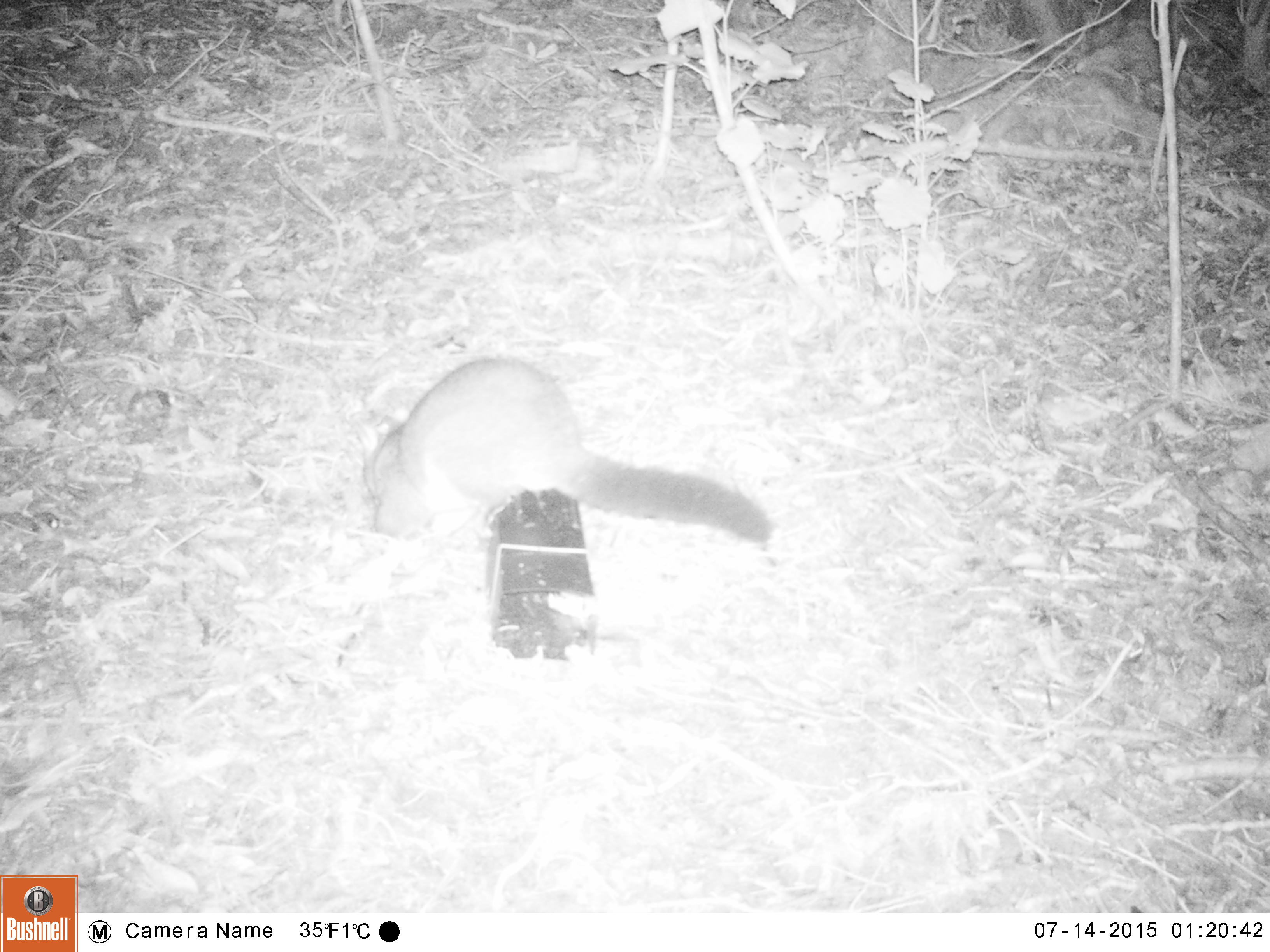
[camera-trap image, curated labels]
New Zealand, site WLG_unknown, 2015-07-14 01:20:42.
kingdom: Animalia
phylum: Chordata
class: Mammalia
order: Diprotodontia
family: Phalangeridae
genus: Trichosurus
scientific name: Trichosurus vulpecula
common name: common brushtail possum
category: possum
Possum (common brushtail possum) (Trichosurus vulpecula).